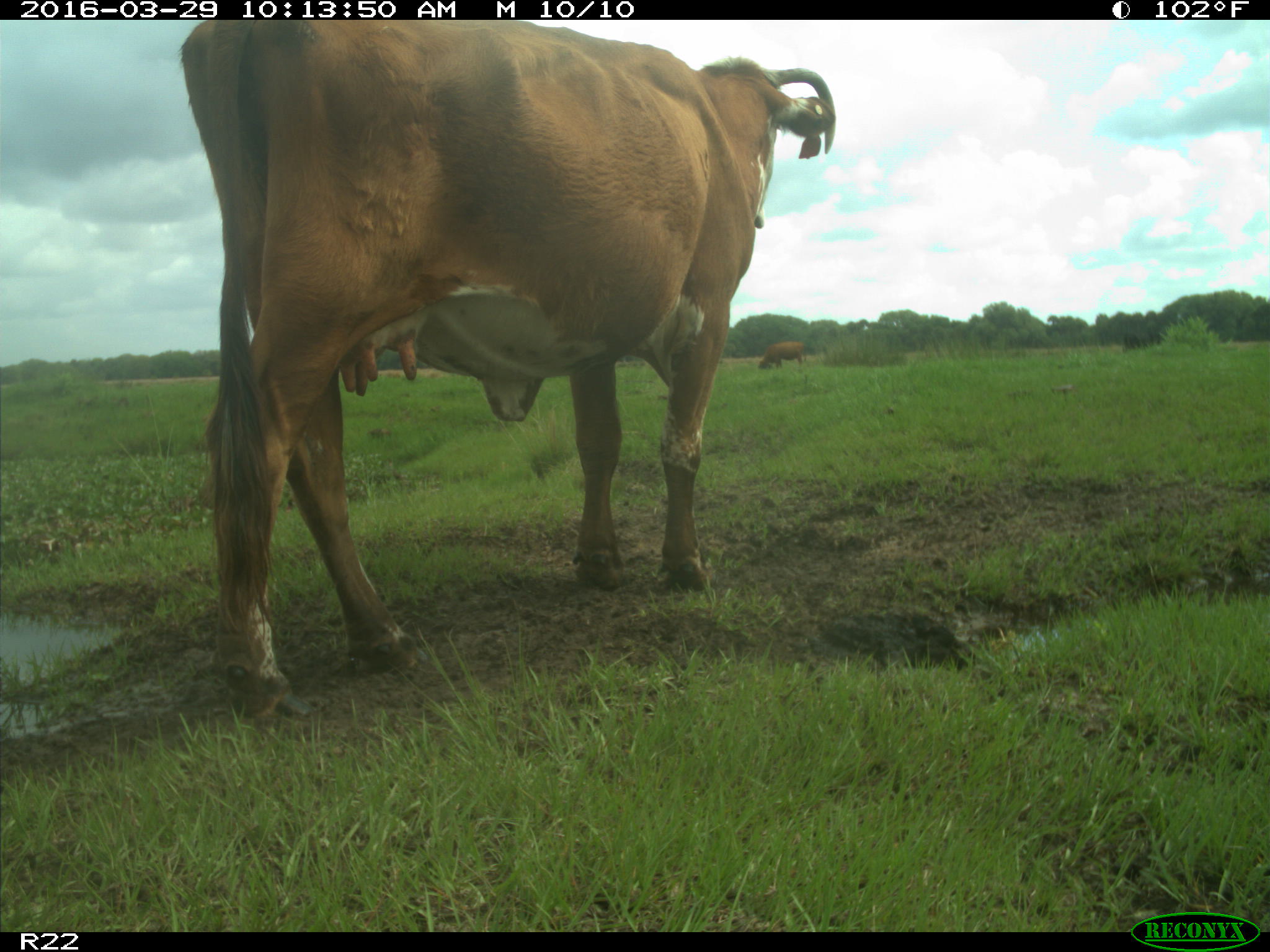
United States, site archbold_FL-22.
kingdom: Animalia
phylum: Chordata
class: Mammalia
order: Artiodactyla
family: Bovidae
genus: Bos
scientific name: Bos taurus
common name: domestic cow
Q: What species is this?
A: Bos taurus (domestic cow).